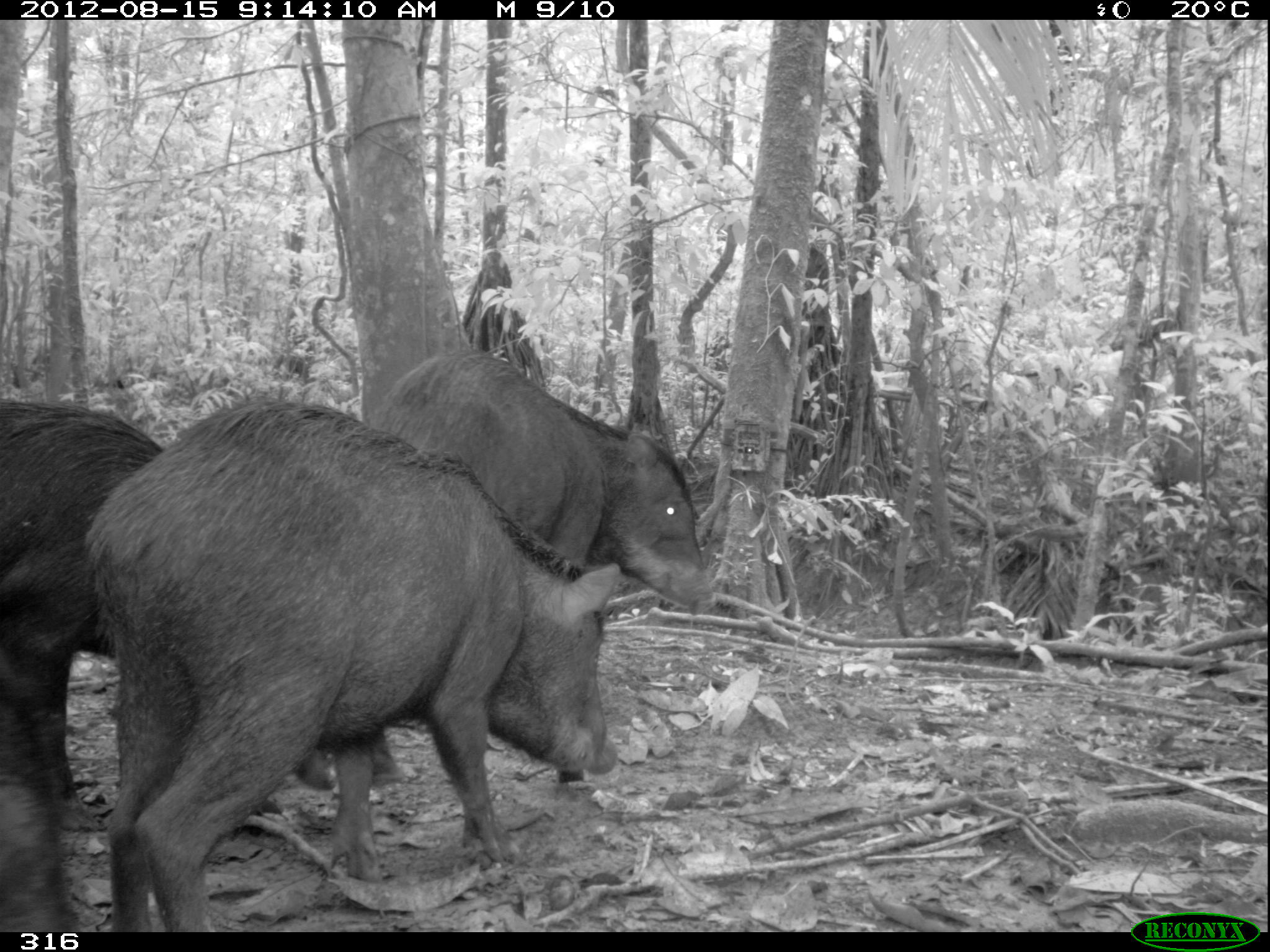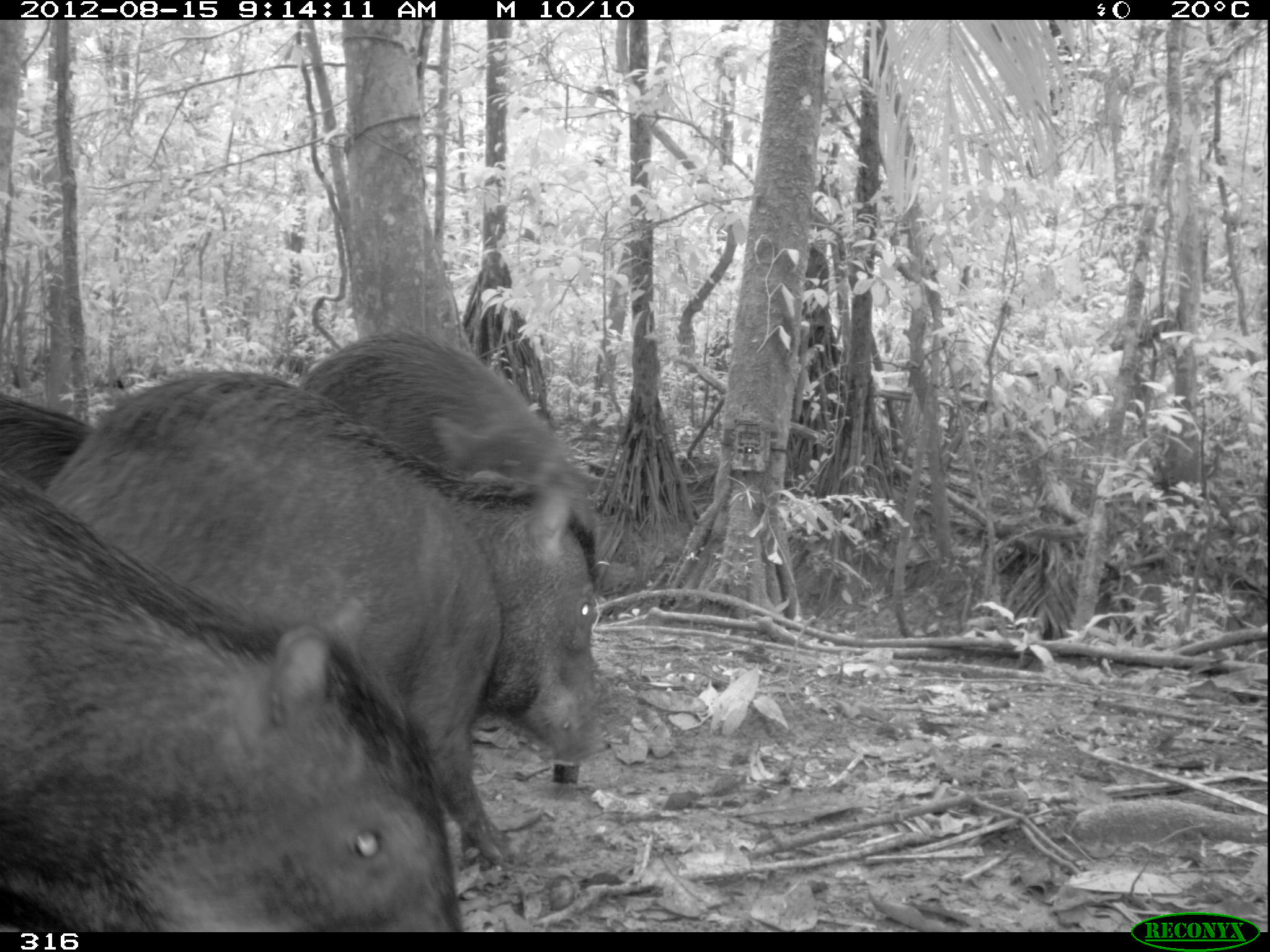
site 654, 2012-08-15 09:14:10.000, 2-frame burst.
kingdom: Animalia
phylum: Chordata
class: Mammalia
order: Artiodactyla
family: Tayassuidae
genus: Tayassu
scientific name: Tayassu pecari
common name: white-lipped peccary